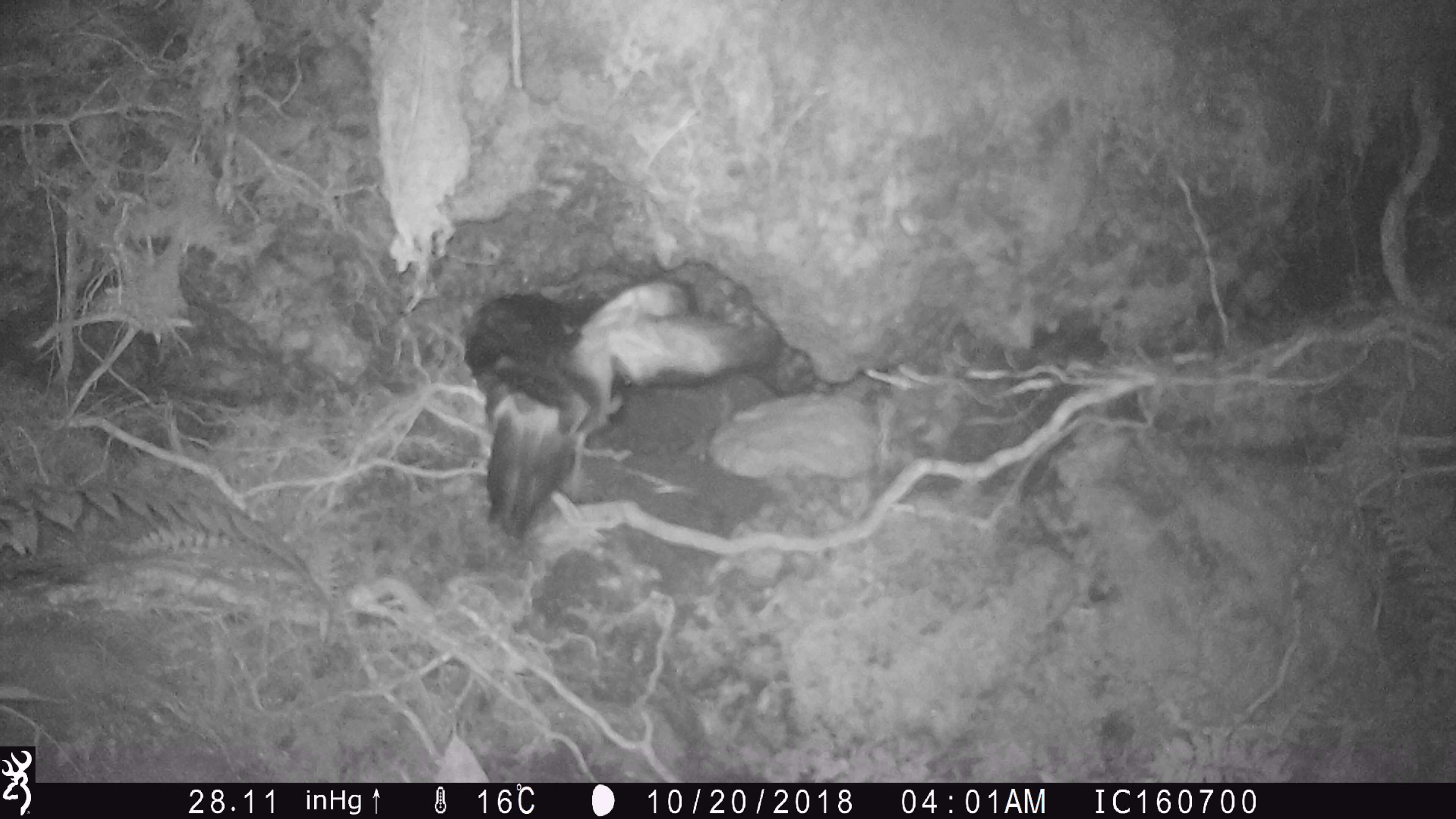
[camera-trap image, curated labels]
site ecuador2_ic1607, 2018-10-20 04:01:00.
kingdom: Animalia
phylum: Chordata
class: Aves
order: Procellariiformes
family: Procellariidae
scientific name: Procellariidae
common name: petrel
Petrel (Procellariidae).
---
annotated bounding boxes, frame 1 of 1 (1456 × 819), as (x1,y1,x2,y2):
petrel: (456,265,797,545)